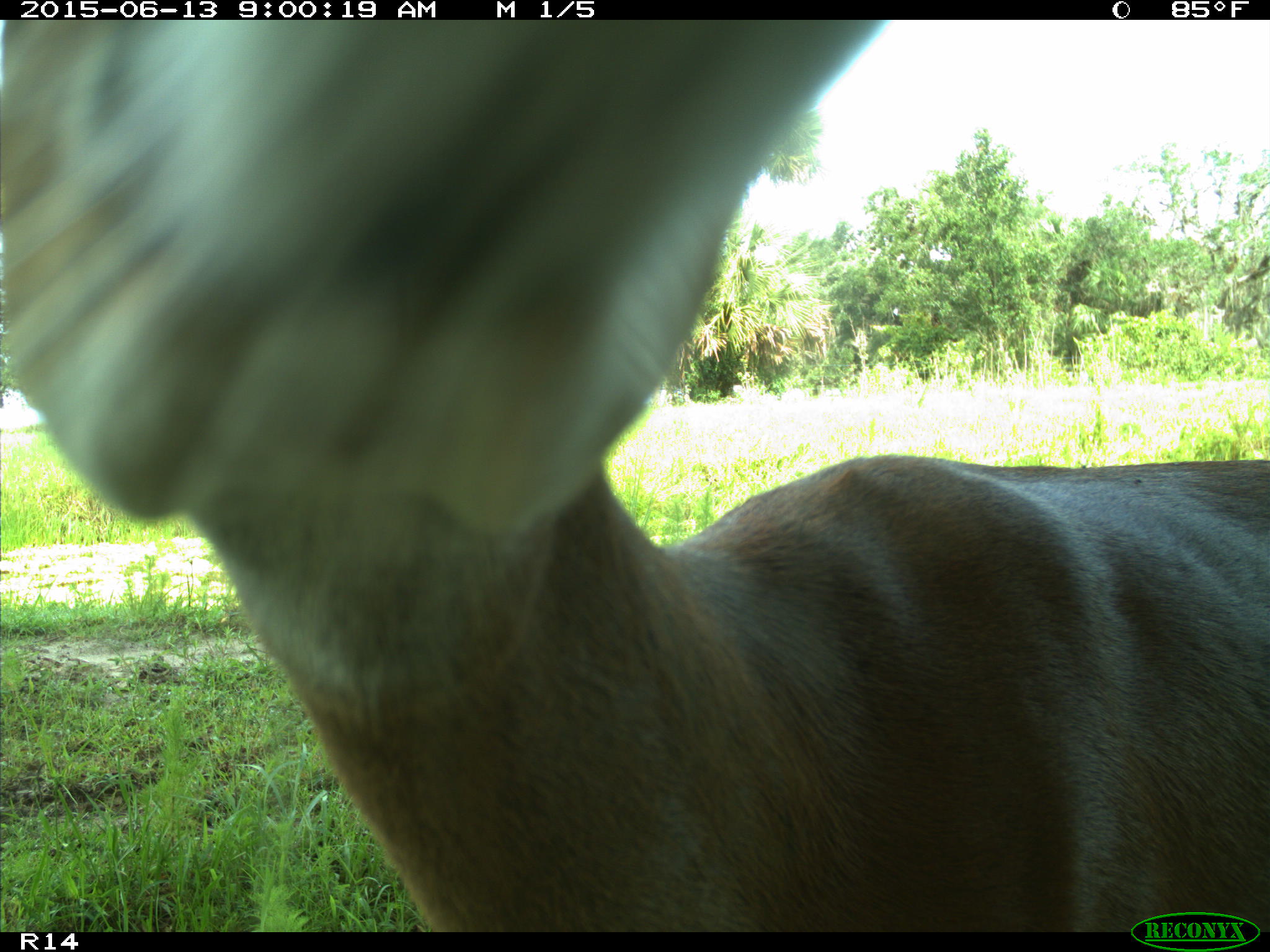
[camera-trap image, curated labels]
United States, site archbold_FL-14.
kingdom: Animalia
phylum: Chordata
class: Mammalia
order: Artiodactyla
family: Cervidae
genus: Odocoileus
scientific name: Odocoileus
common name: deer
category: unidentified deer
Unidentified deer (deer) (Odocoileus).